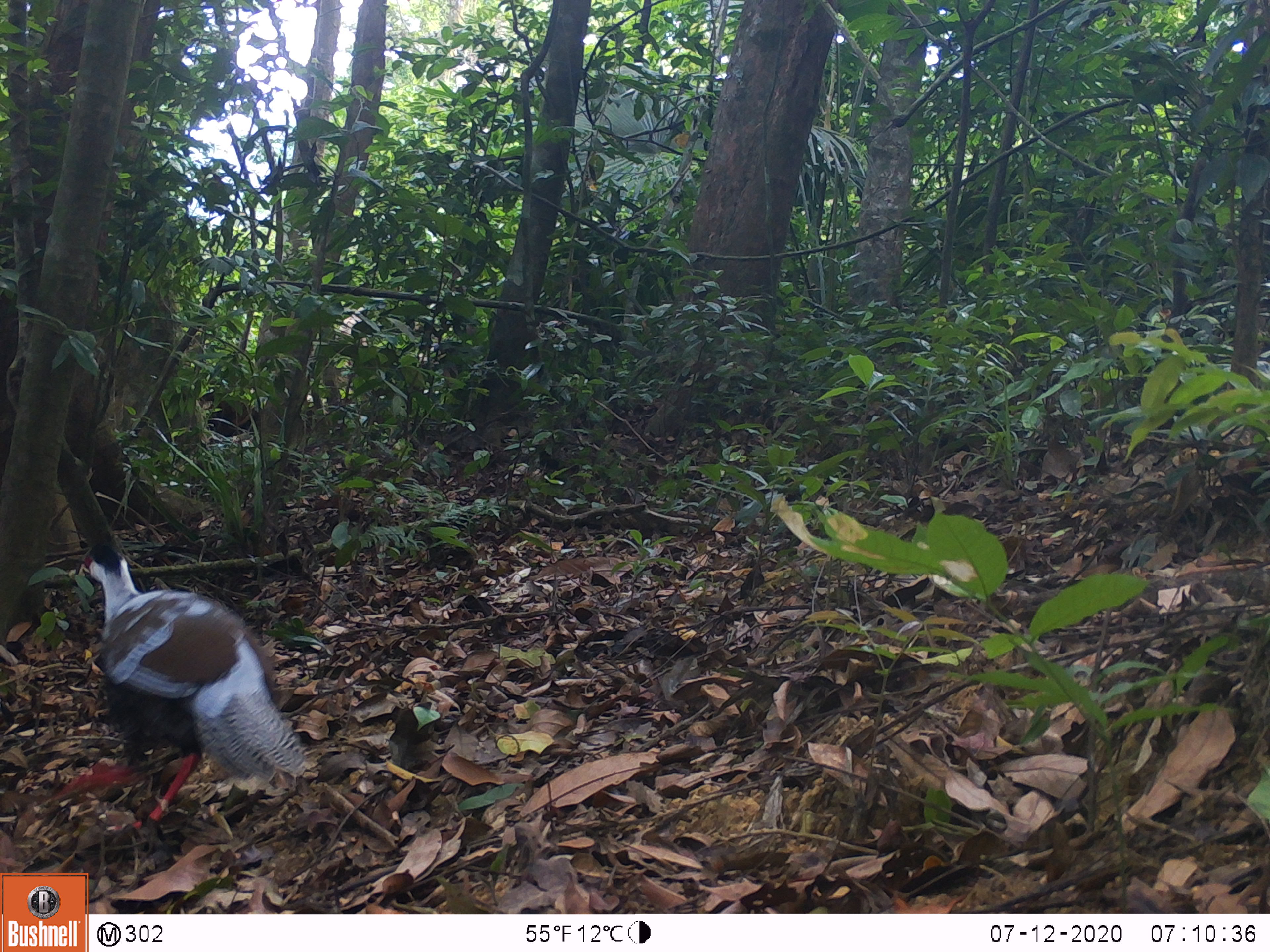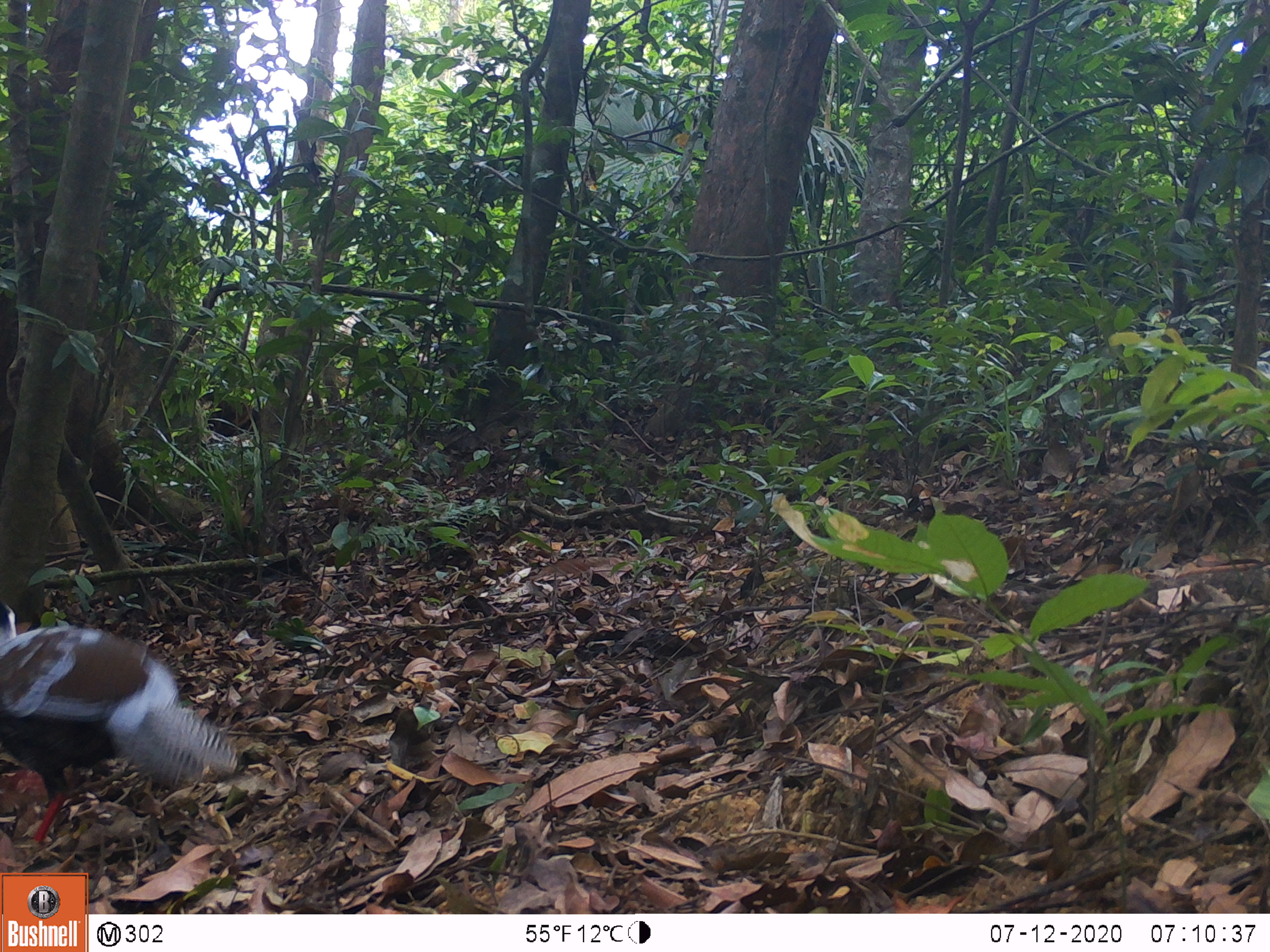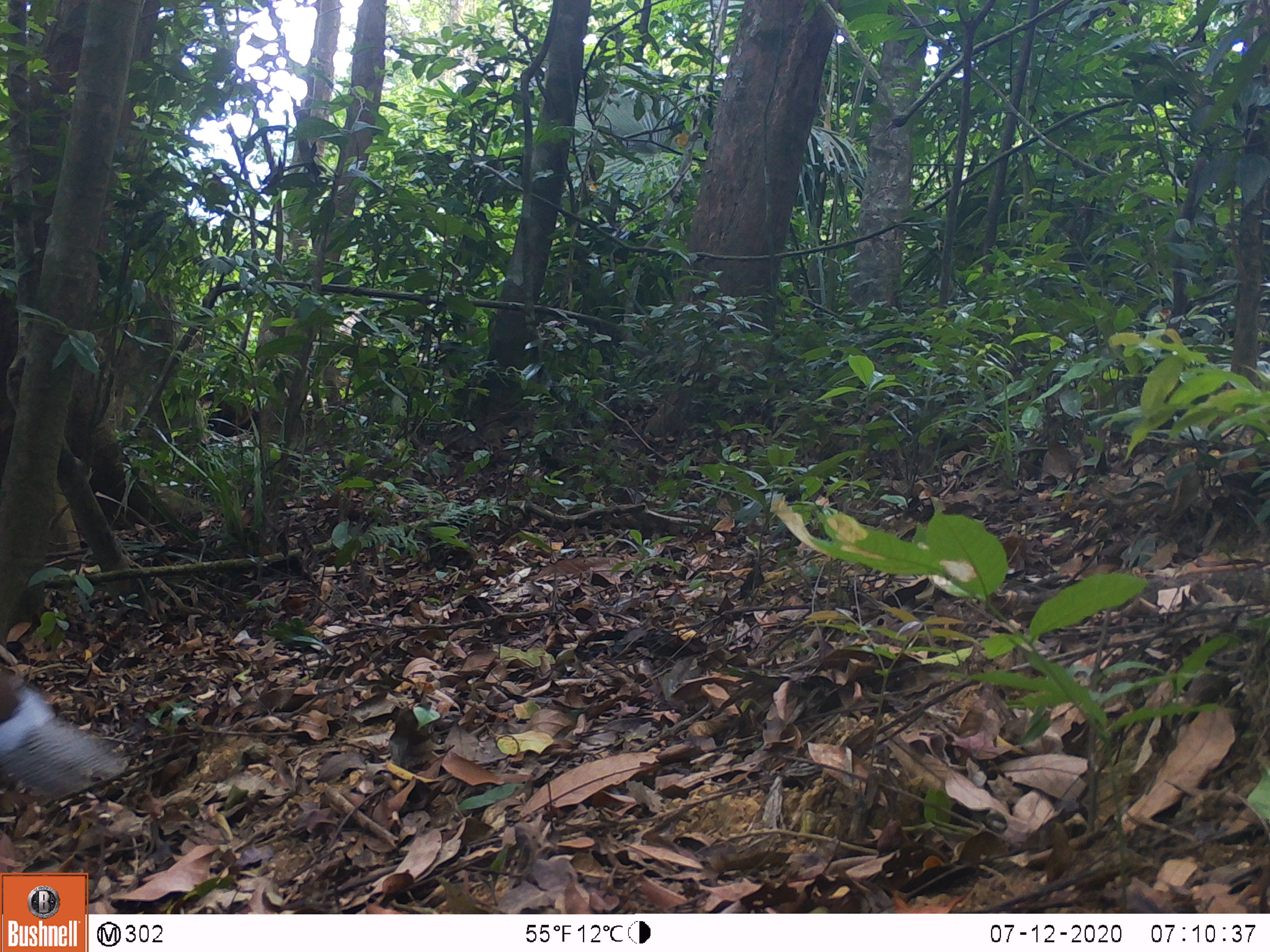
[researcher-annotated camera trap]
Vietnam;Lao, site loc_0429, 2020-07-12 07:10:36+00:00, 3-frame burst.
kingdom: Animalia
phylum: Chordata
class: Aves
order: Galliformes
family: Phasianidae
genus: Lophura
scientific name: Lophura nycthemera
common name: silver pheasant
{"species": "silver pheasant (Lophura nycthemera)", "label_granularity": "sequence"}